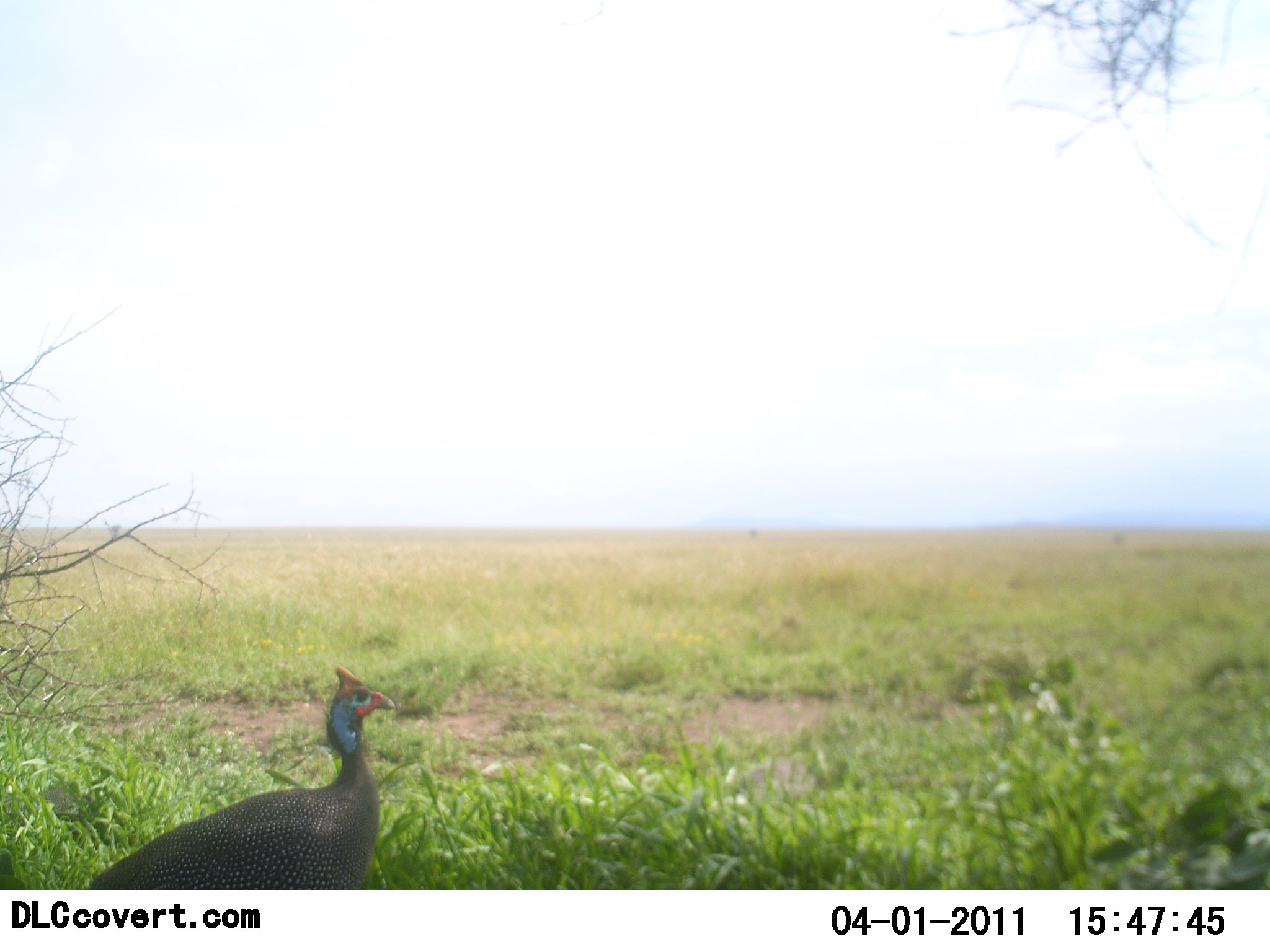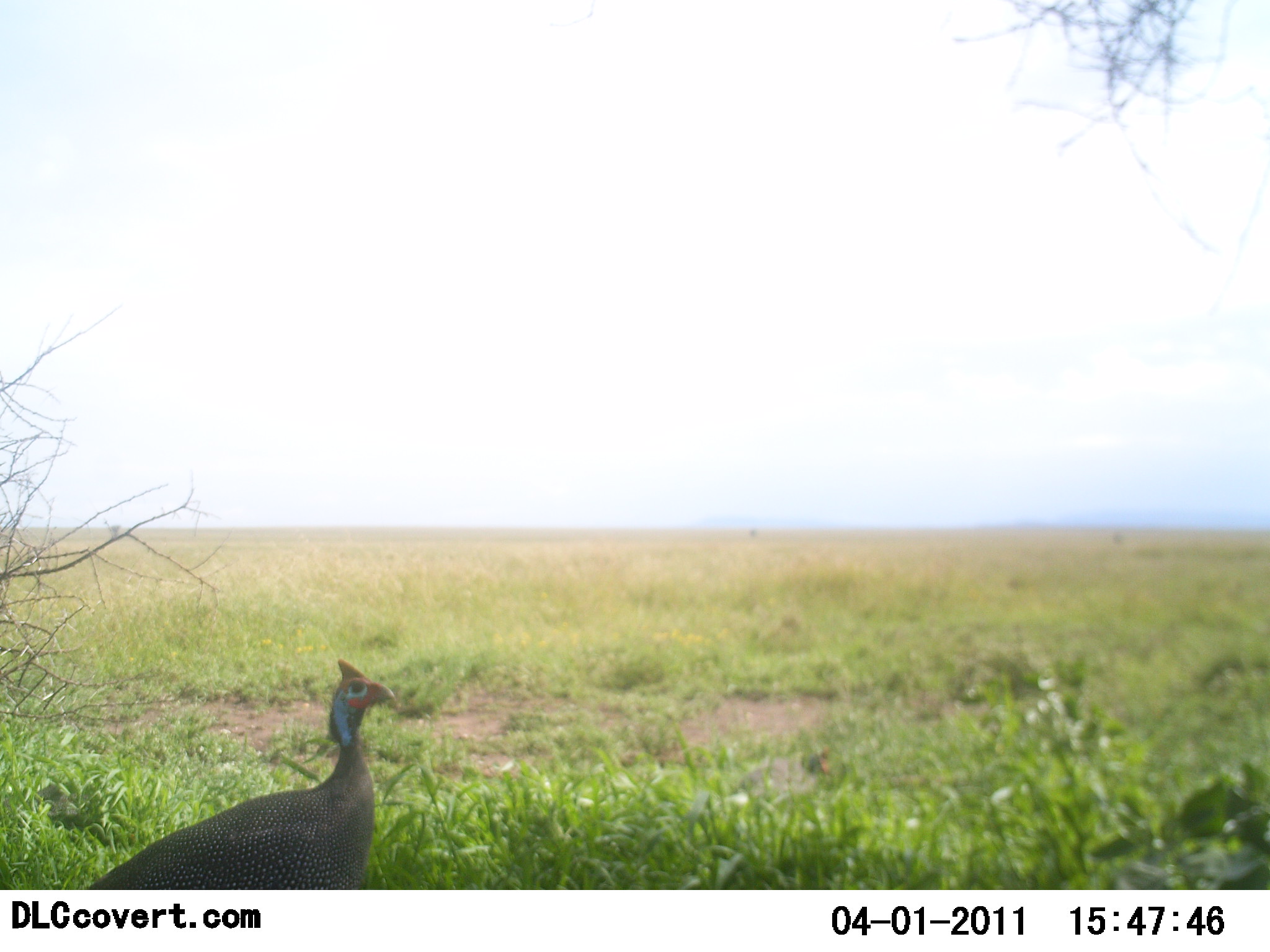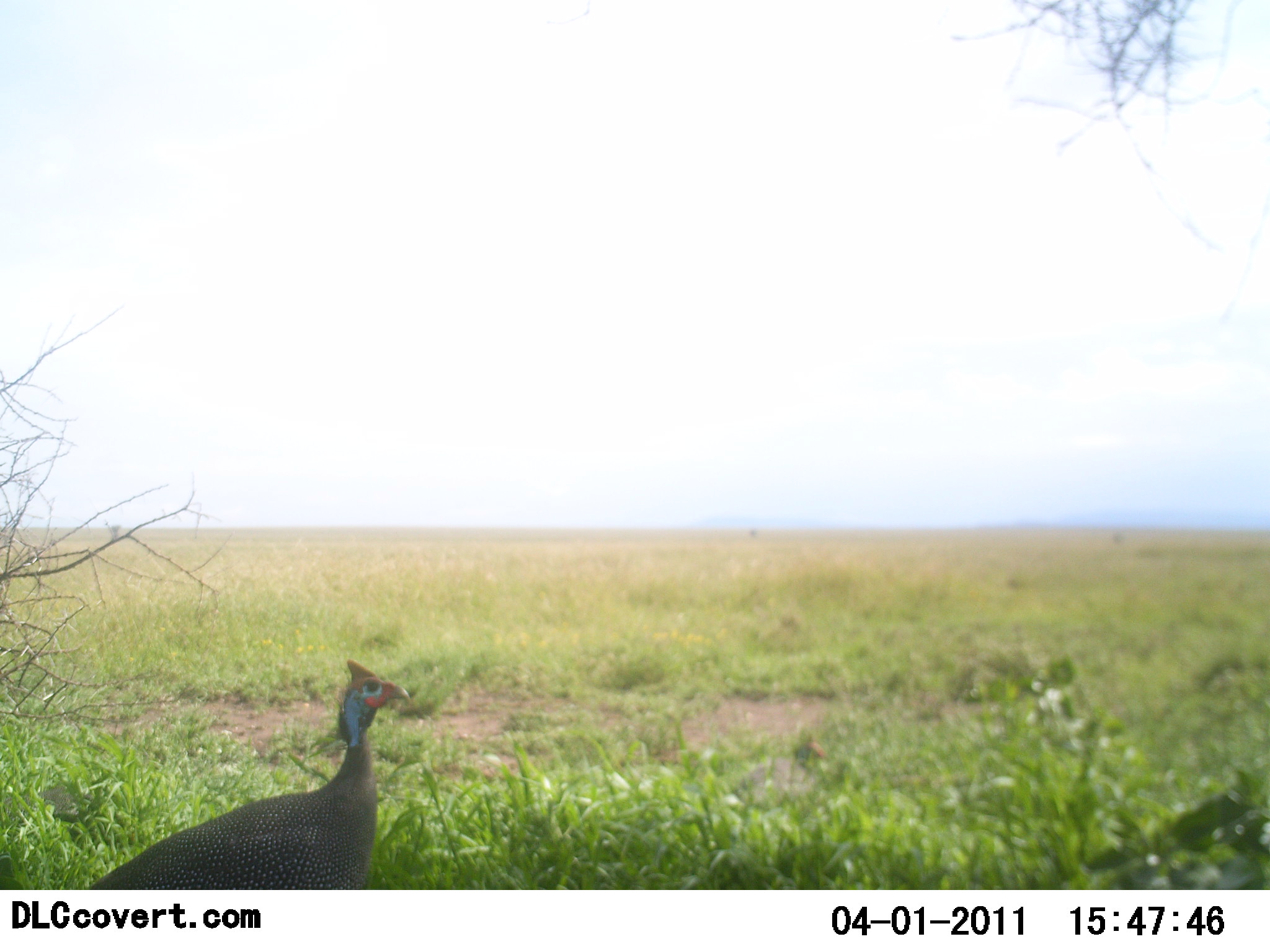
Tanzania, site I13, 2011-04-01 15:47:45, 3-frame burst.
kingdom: Animalia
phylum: Chordata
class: Aves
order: Galliformes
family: Numididae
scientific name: Numididae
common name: guinea fowl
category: guineafowl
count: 1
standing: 92%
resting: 0%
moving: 8%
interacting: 0%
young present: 0%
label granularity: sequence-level